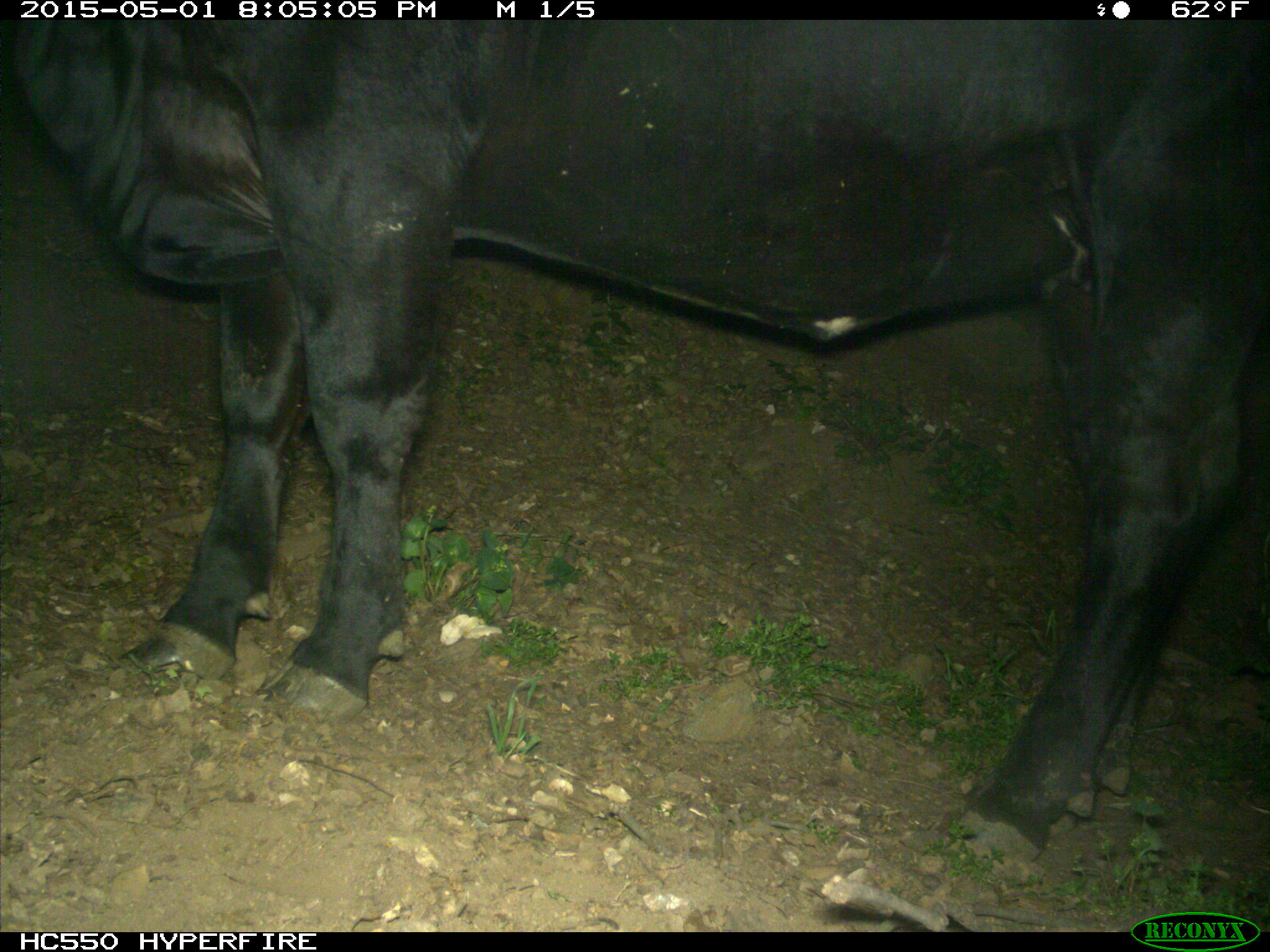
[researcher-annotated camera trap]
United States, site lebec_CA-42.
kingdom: Animalia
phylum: Chordata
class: Mammalia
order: Artiodactyla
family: Bovidae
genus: Bos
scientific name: Bos taurus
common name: domestic cow